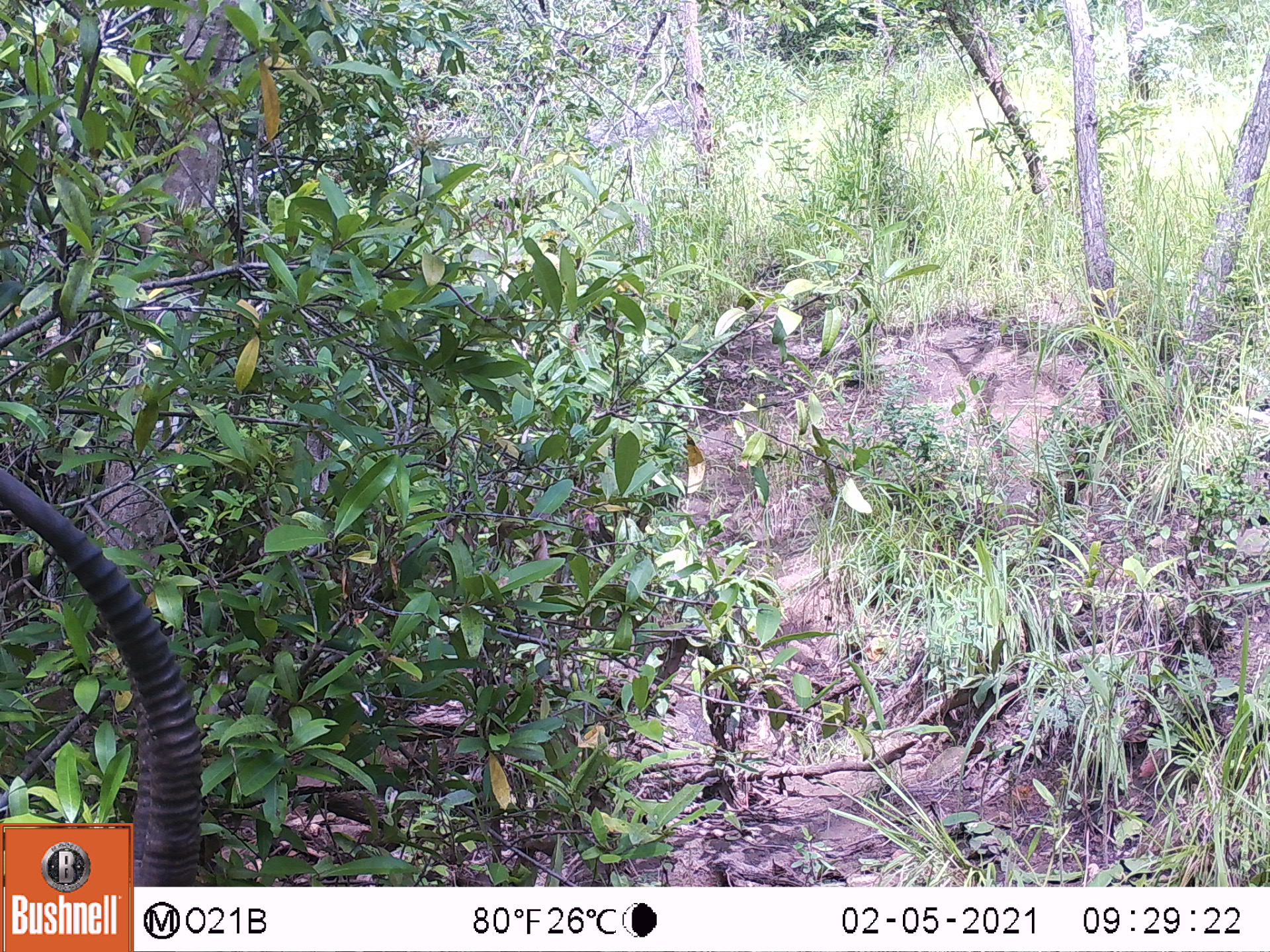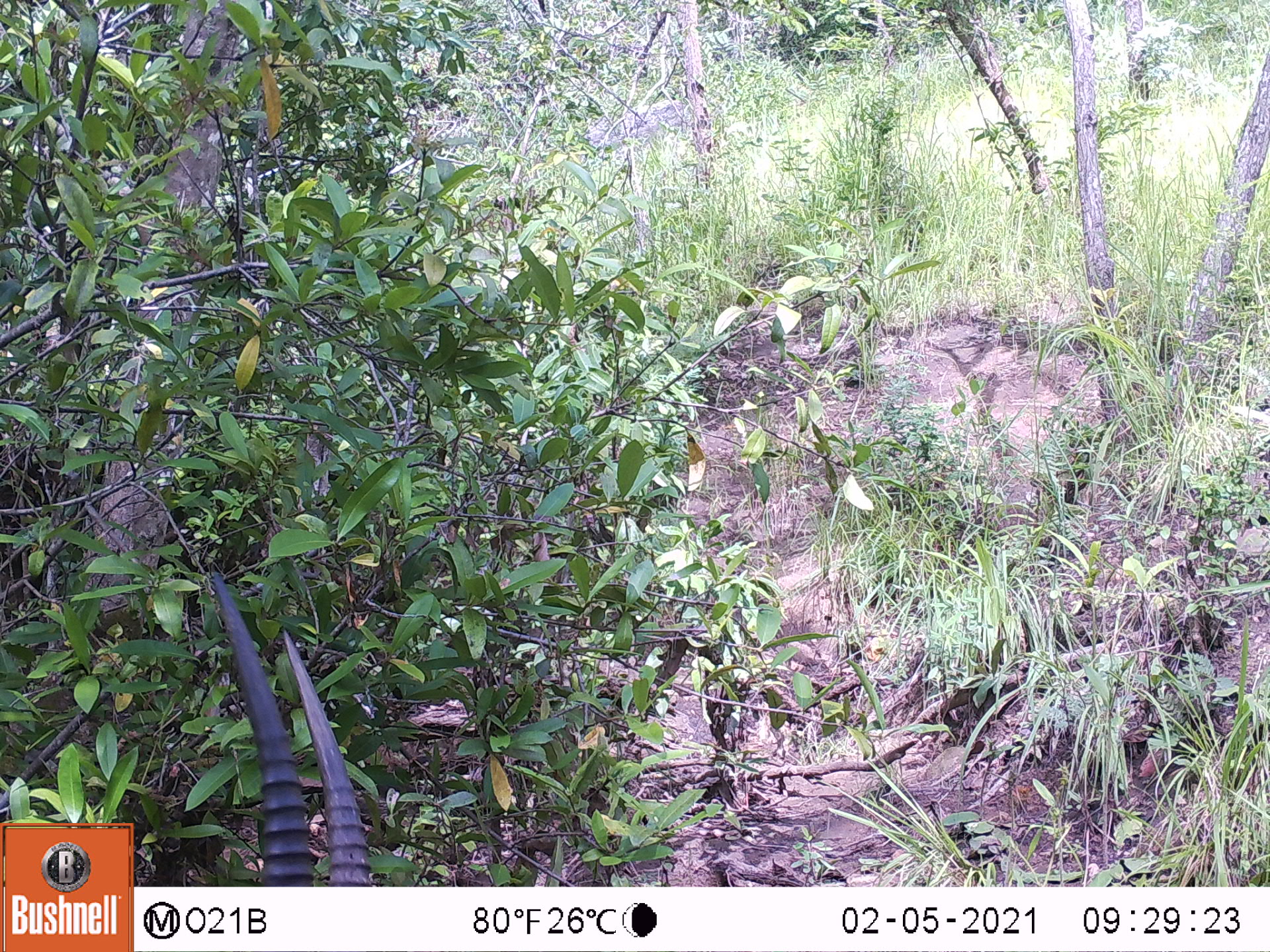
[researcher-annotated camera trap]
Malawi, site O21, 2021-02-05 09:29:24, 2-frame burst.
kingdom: Animalia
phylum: Chordata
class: Mammalia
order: Artiodactyla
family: Bovidae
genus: Kobus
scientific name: Kobus ellipsiprymnus ellipsiprymnus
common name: common waterbuck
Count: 1.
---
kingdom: Animalia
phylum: Chordata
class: Mammalia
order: Artiodactyla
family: Bovidae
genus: Hippotragus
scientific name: Hippotragus niger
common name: sable antelope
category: sable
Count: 1.